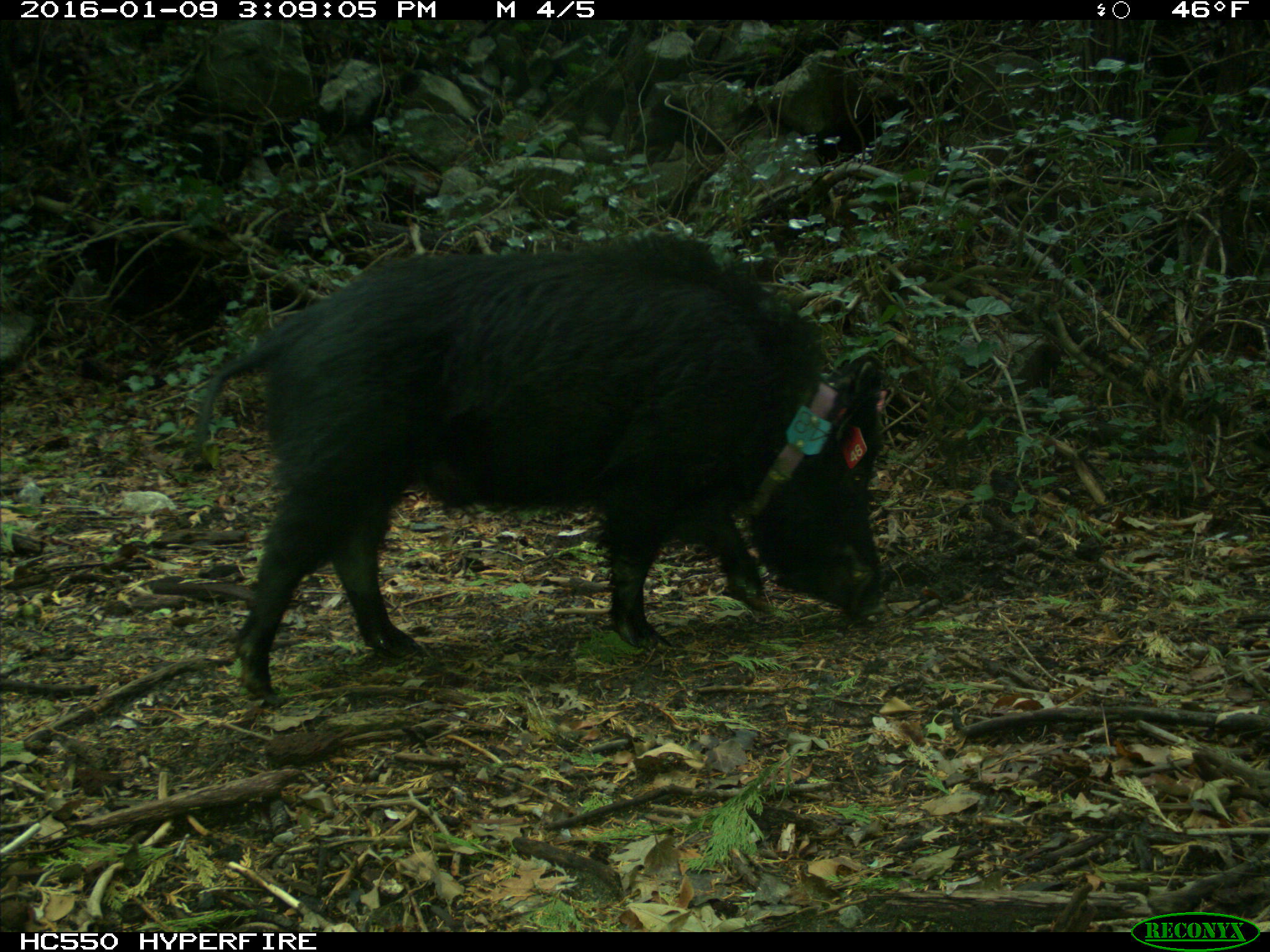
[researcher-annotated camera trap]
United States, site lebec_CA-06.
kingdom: Animalia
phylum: Chordata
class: Mammalia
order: Artiodactyla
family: Suidae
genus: Sus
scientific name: Sus scrofa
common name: wild boar